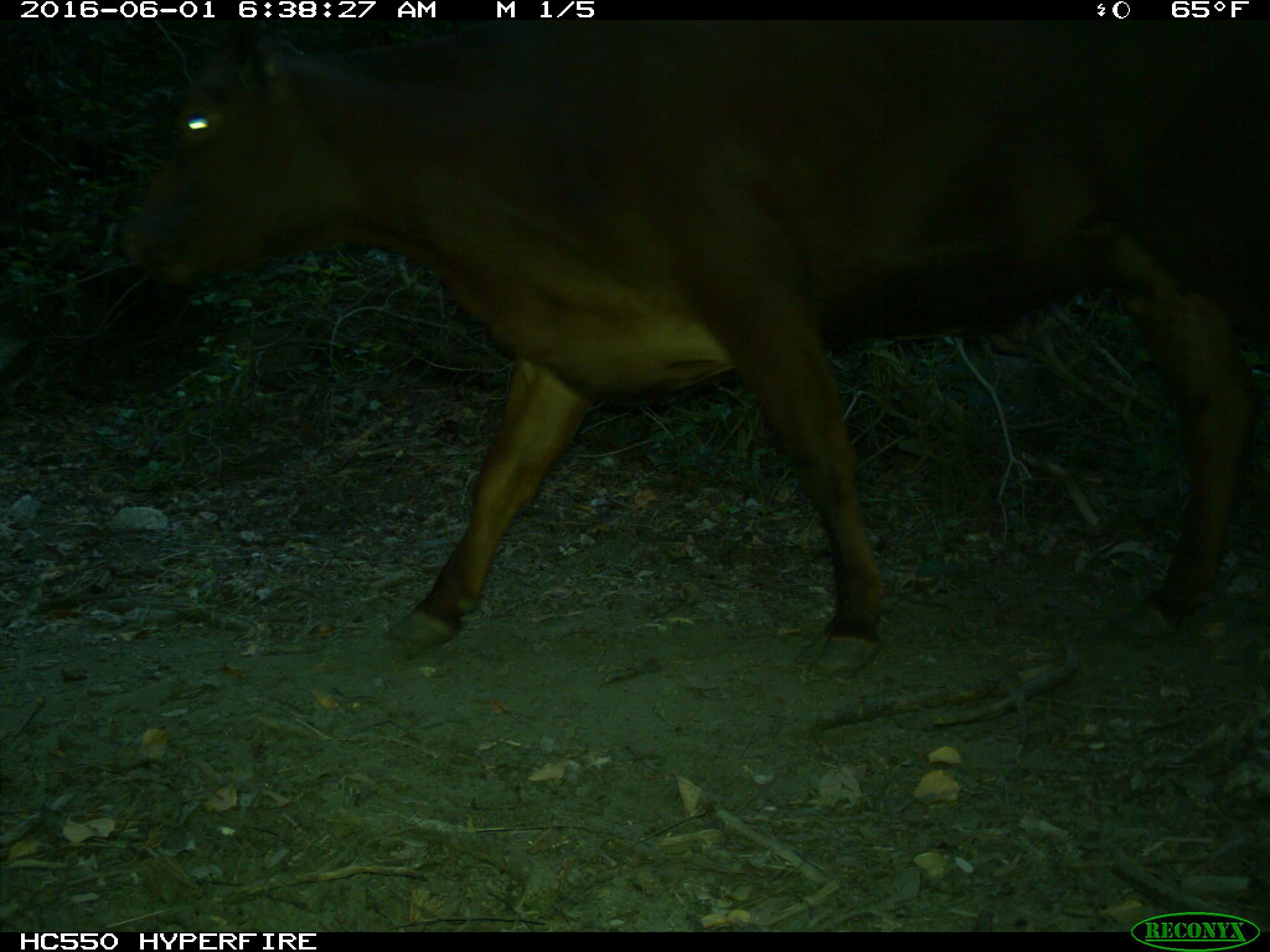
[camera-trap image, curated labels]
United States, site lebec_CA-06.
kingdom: Animalia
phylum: Chordata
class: Mammalia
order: Artiodactyla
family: Bovidae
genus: Bos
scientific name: Bos taurus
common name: domestic cow